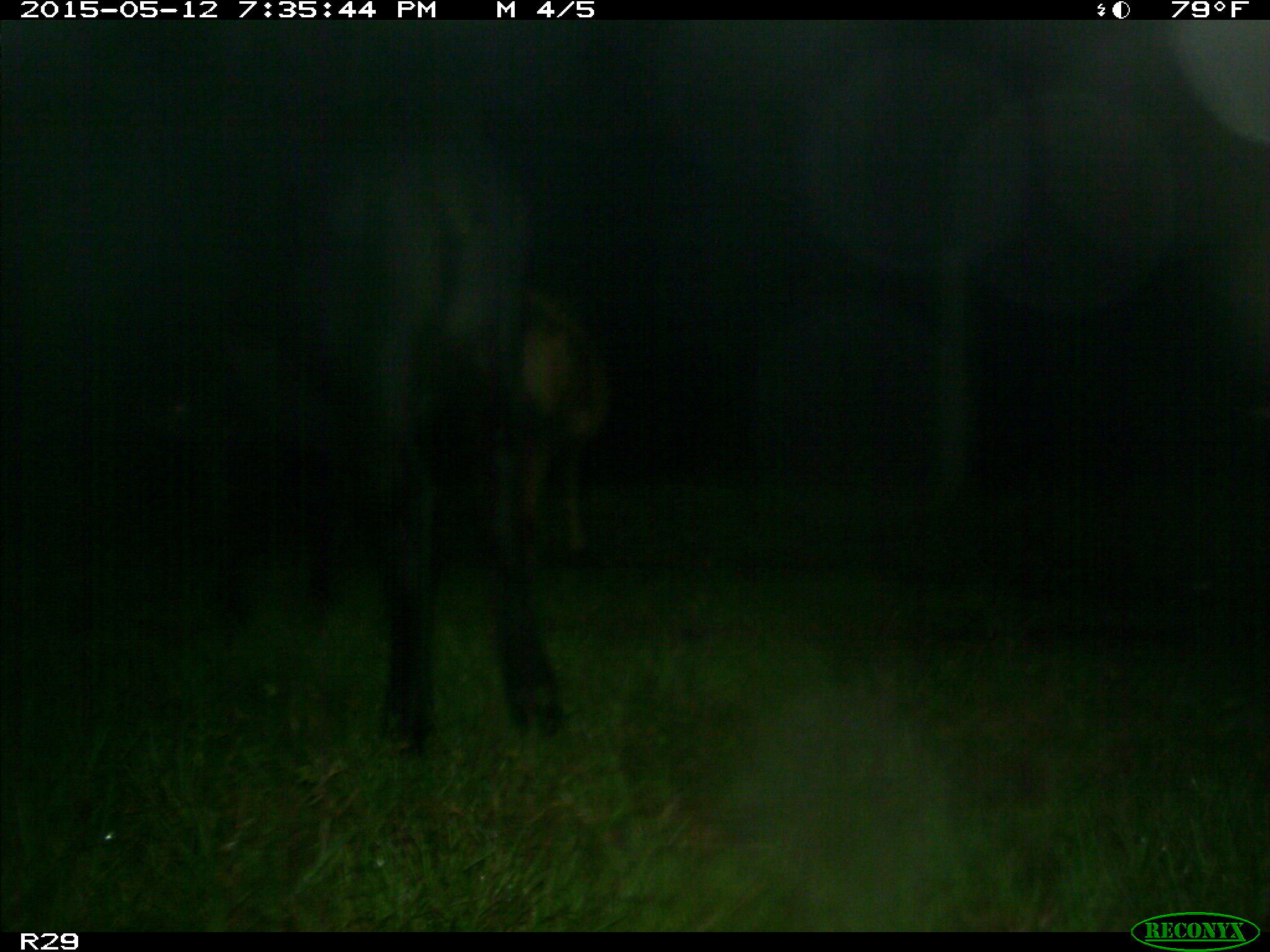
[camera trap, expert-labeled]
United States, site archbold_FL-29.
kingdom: Animalia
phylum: Chordata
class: Mammalia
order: Artiodactyla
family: Bovidae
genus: Bos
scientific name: Bos taurus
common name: domestic cow